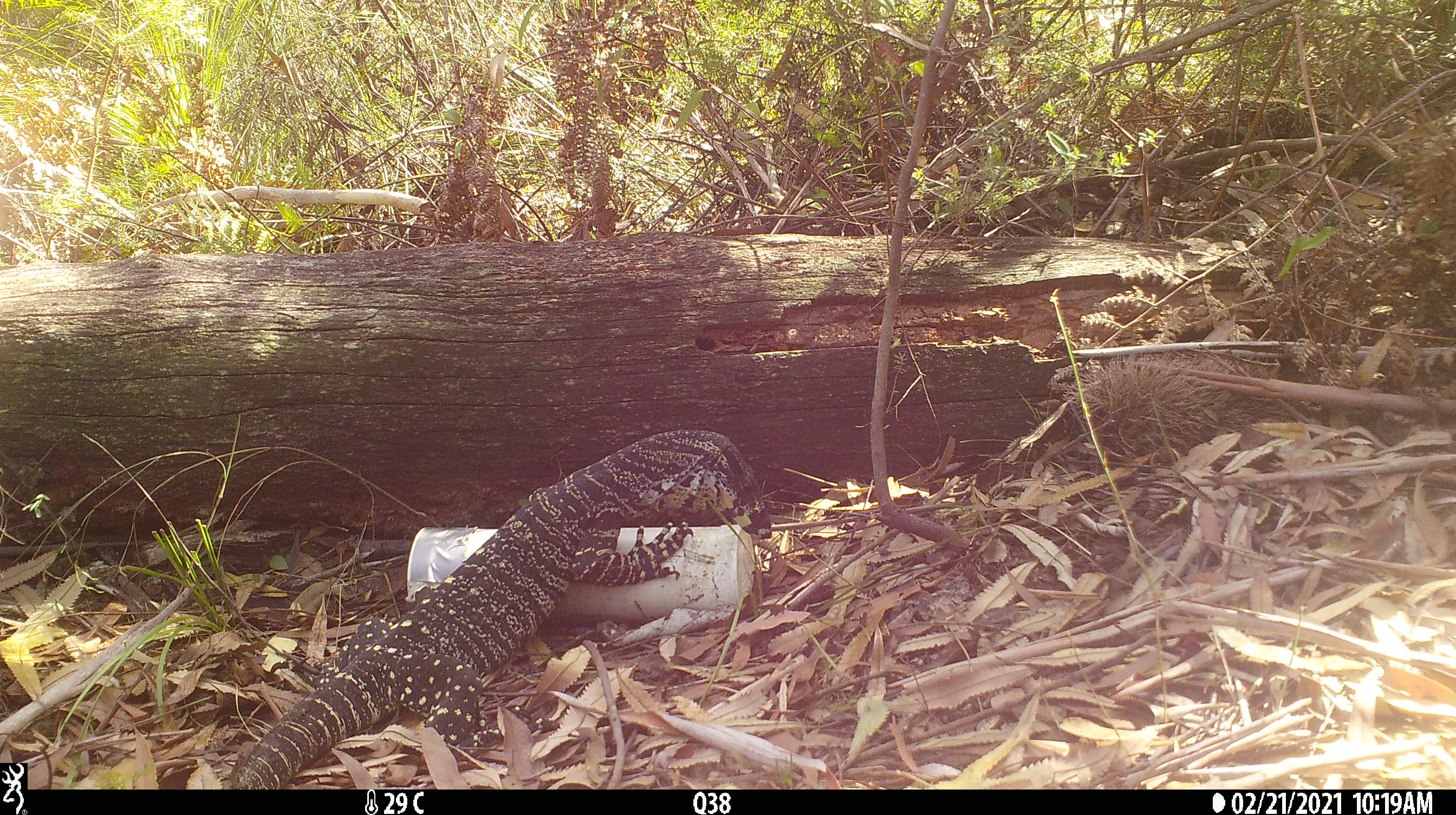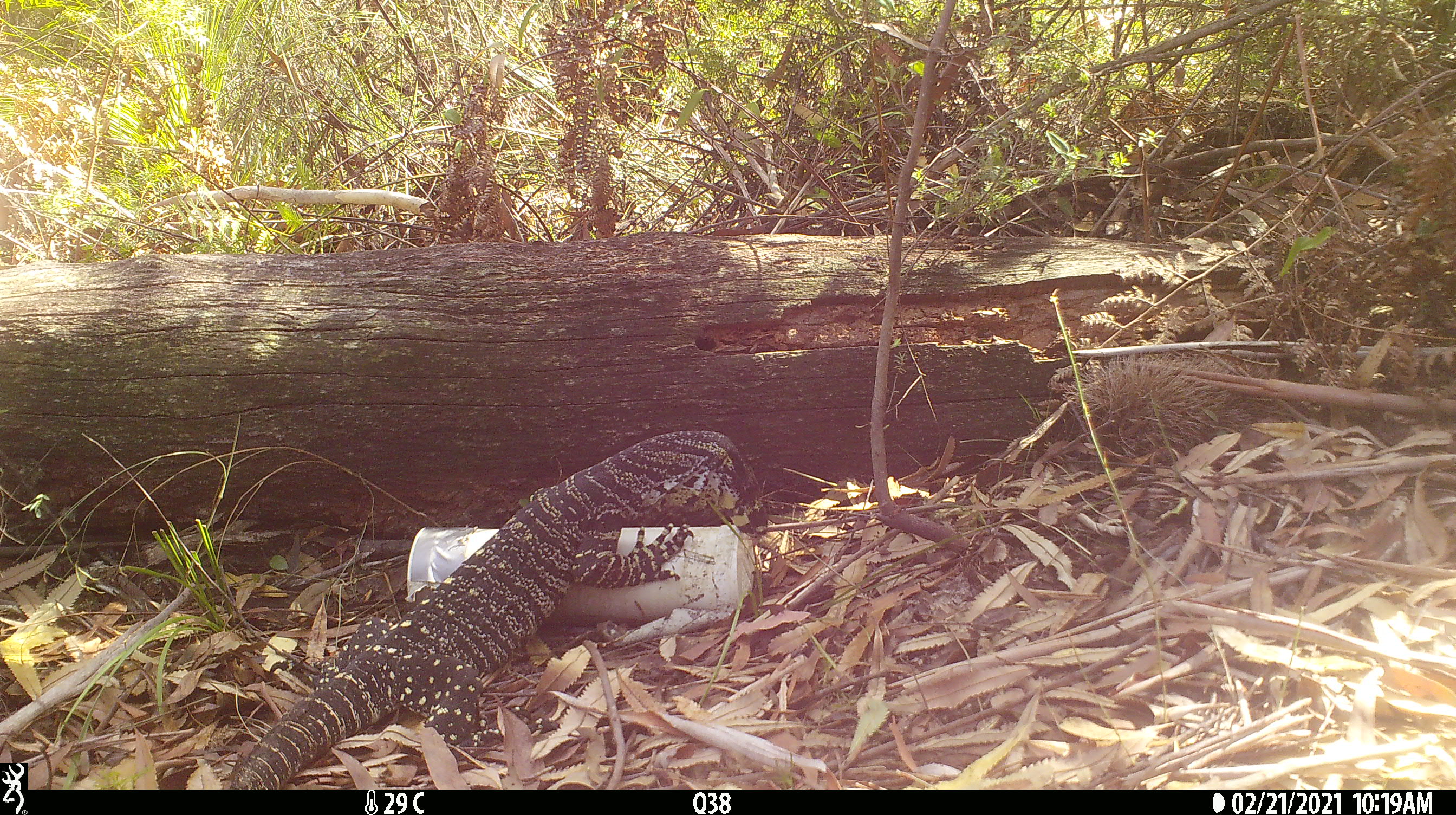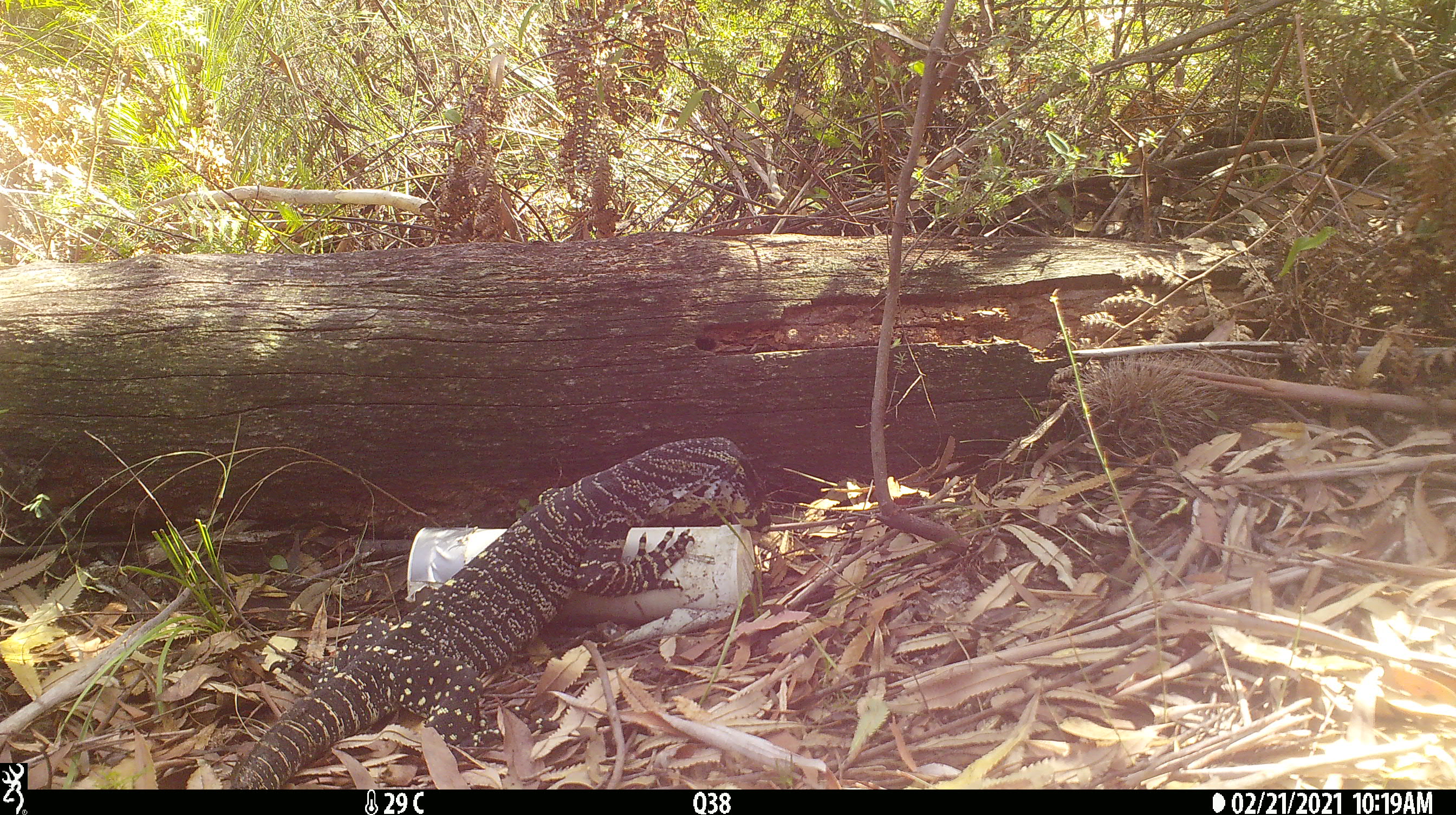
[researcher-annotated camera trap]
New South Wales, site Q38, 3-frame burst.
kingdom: Animalia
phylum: Chordata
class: Reptilia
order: Squamata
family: Varanidae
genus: Varanus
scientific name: Varanus varius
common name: lace monitor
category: goanna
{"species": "goanna (lace monitor) (Varanus varius)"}